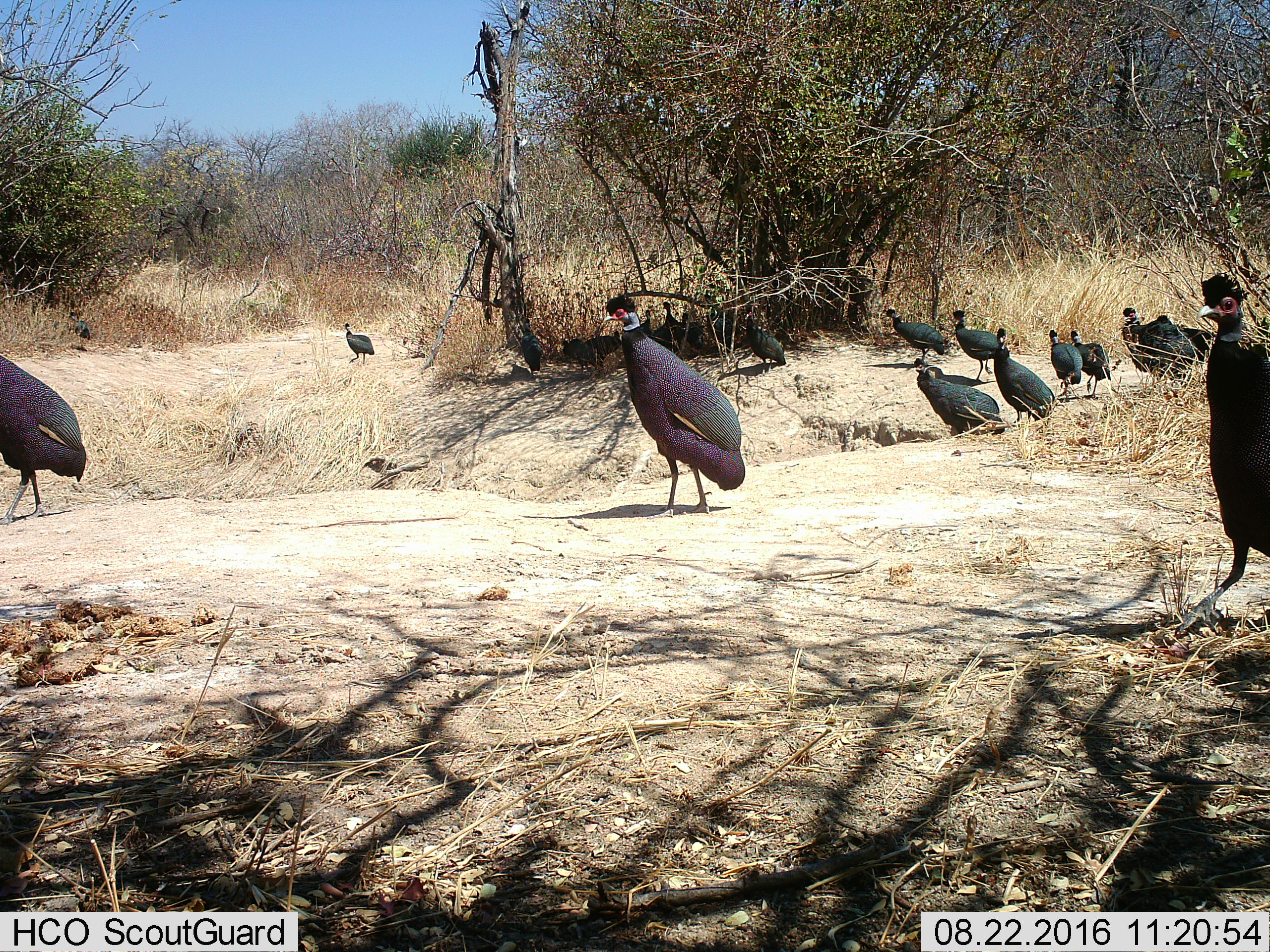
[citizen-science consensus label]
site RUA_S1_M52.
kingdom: Animalia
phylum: Chordata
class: Aves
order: Galliformes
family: Numididae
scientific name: Numididae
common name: guineafowl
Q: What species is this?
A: Guineafowl (Numididae).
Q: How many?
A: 11-50.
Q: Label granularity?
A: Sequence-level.